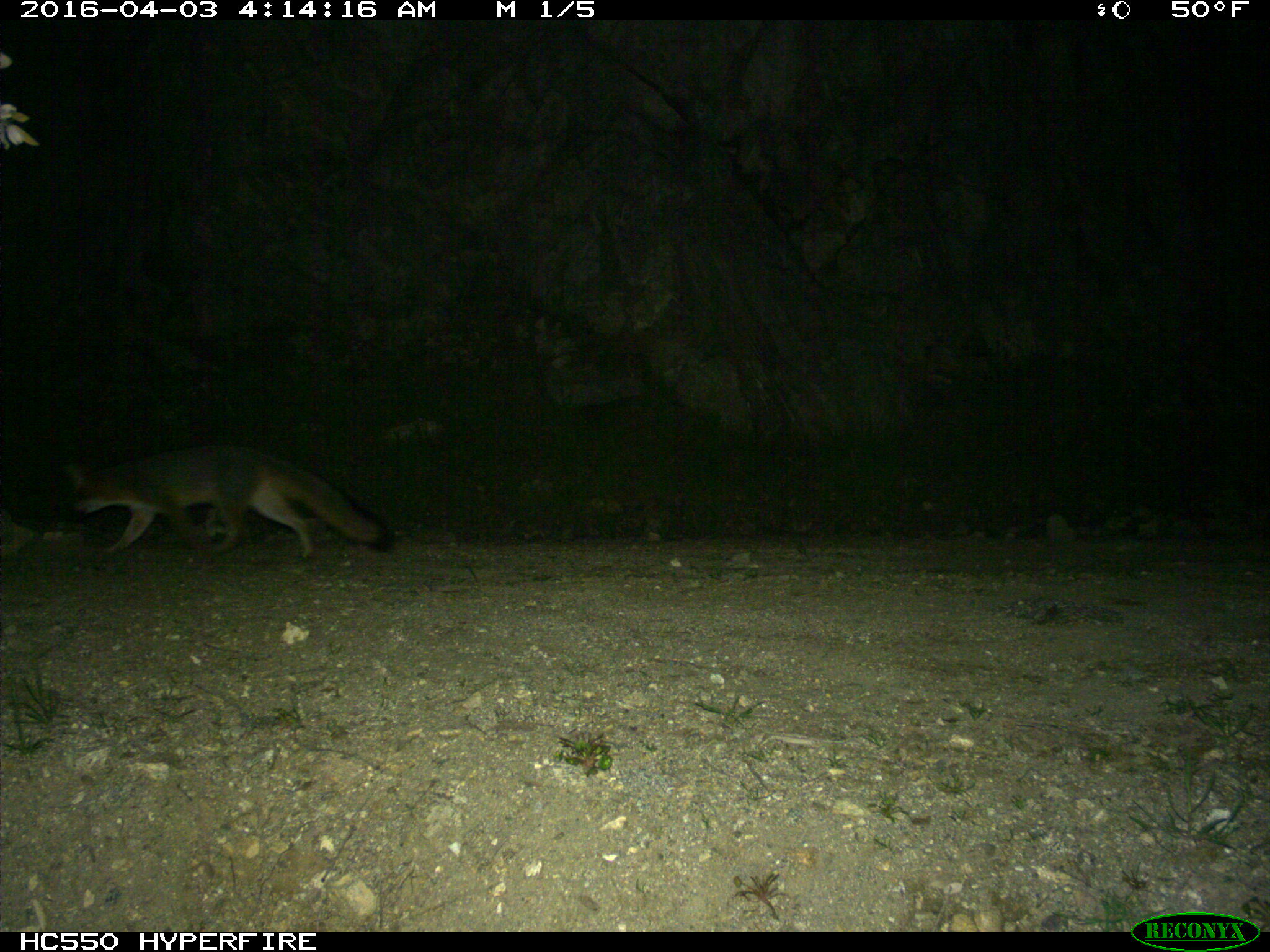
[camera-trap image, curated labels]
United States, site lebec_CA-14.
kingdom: Animalia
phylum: Chordata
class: Mammalia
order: Carnivora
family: Canidae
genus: Urocyon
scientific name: Urocyon cinereoargenteus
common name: gray fox